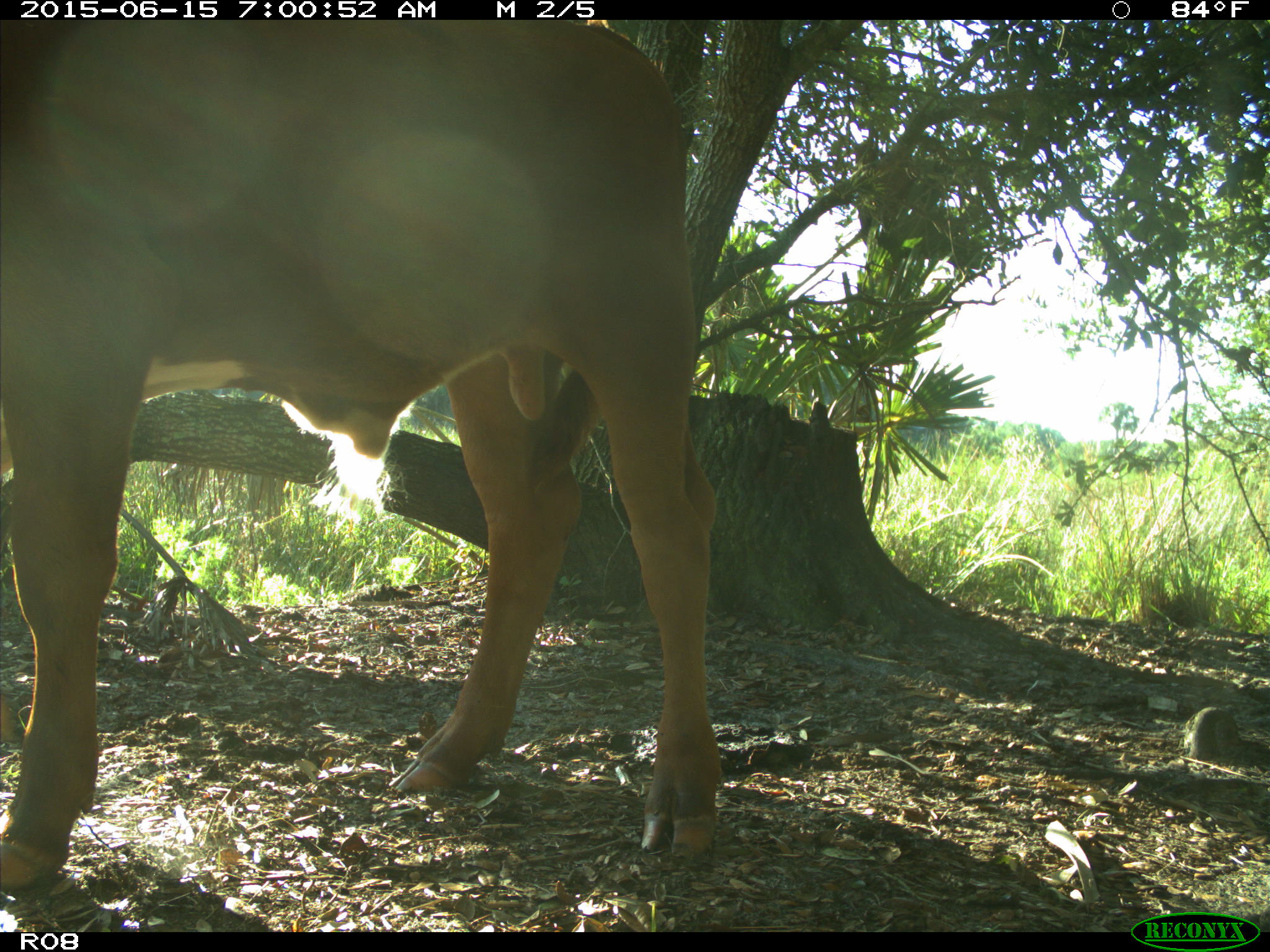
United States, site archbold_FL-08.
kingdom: Animalia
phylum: Chordata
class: Mammalia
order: Artiodactyla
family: Bovidae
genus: Bos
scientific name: Bos taurus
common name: domestic cow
Bos taurus (domestic cow).